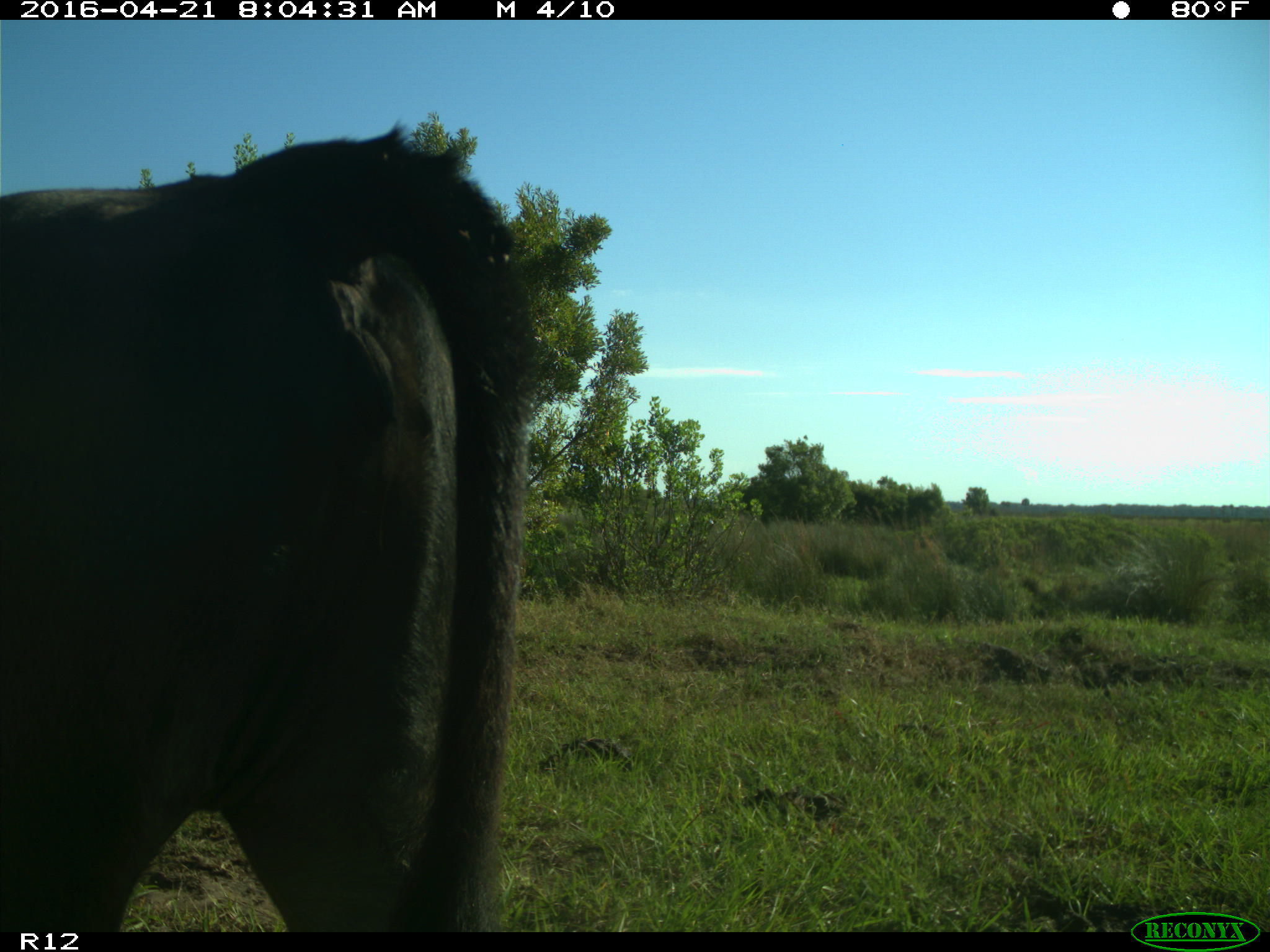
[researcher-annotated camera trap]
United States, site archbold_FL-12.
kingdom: Animalia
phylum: Chordata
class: Mammalia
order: Artiodactyla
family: Bovidae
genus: Bos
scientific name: Bos taurus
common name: domestic cow